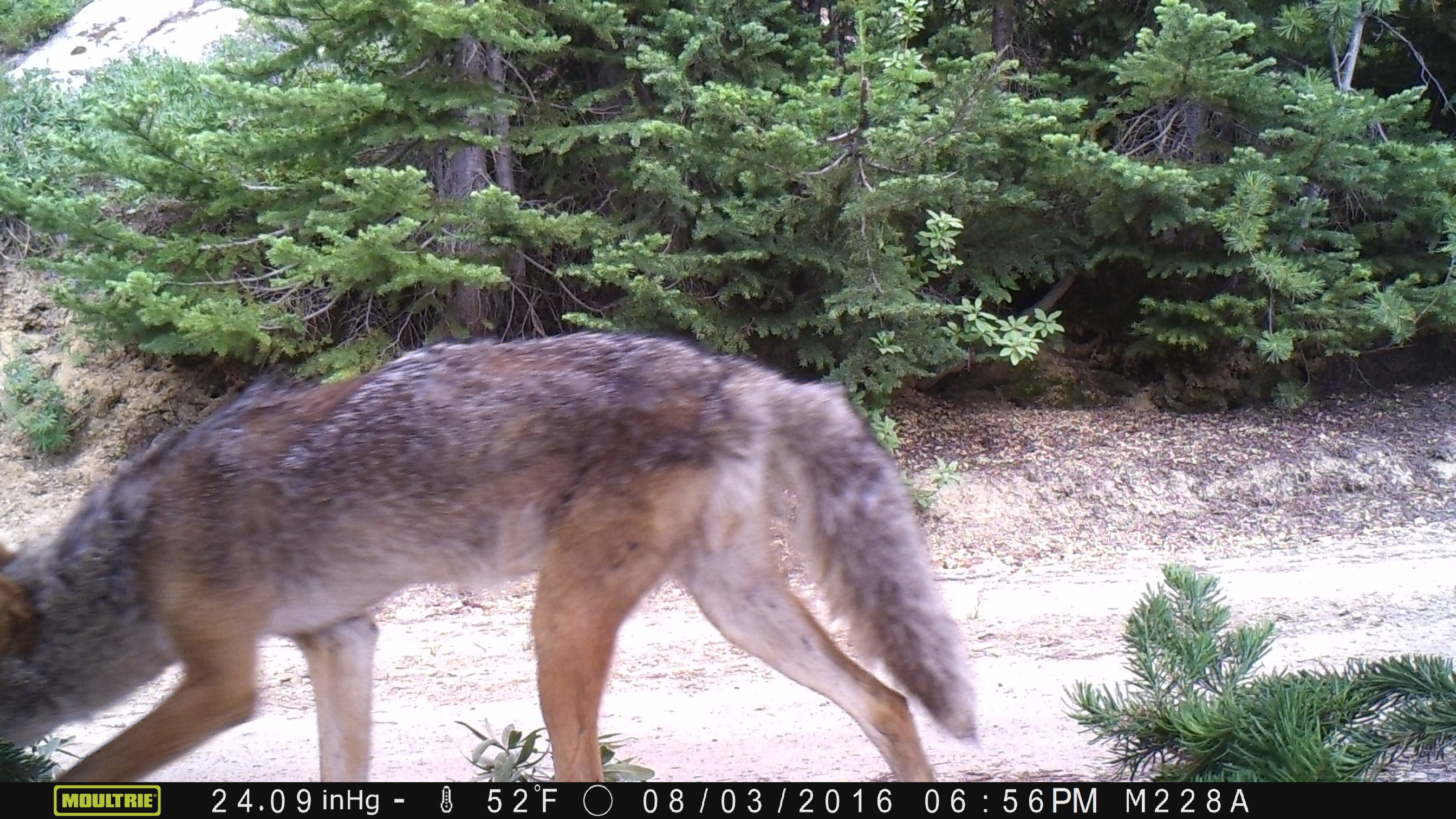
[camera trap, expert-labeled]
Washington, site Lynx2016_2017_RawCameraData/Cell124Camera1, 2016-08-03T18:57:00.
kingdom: Animalia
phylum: Chordata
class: Mammalia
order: Carnivora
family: Canidae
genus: Canis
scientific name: Canis latrans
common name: coyote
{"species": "Canis latrans (coyote)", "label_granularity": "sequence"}